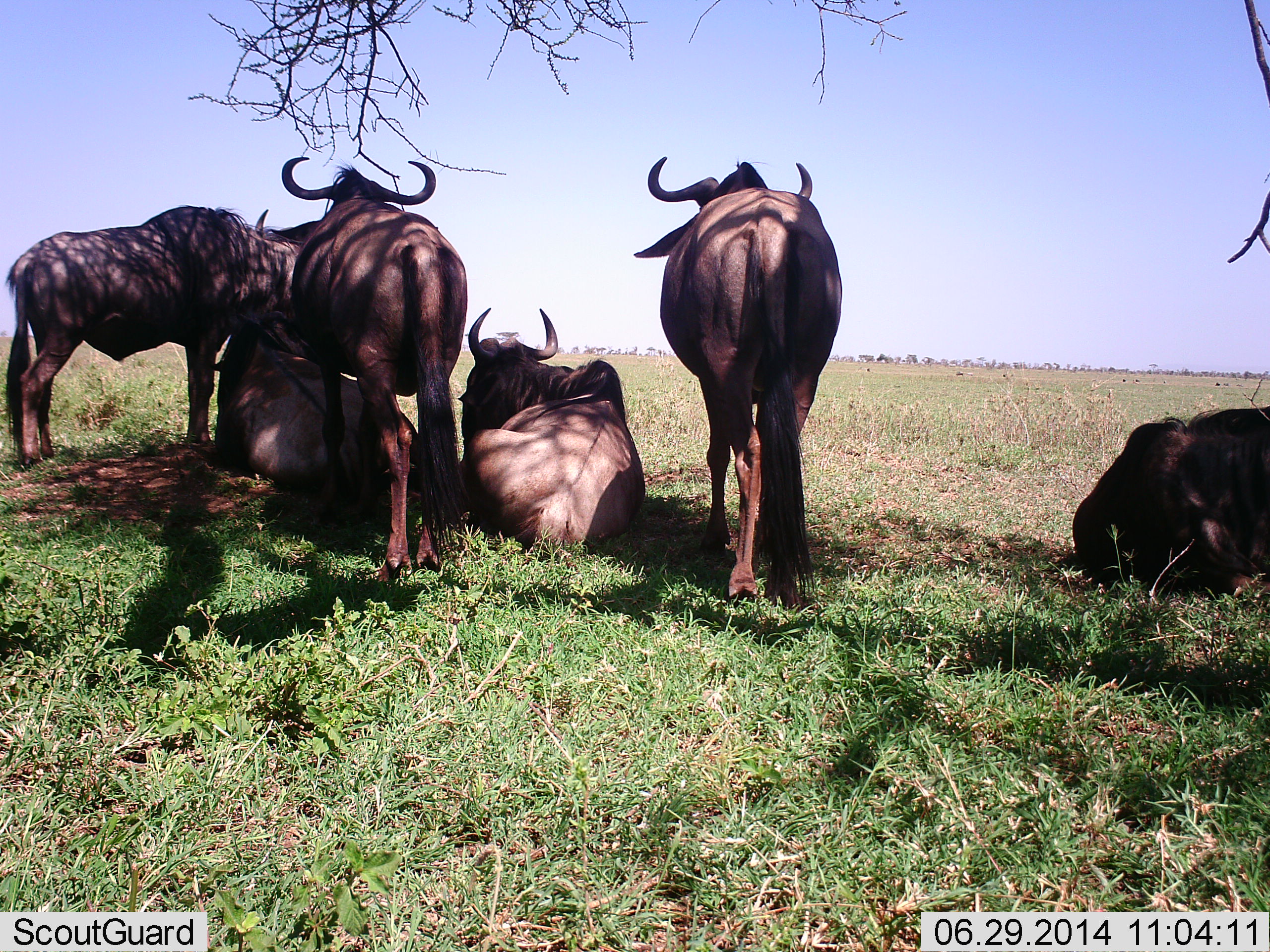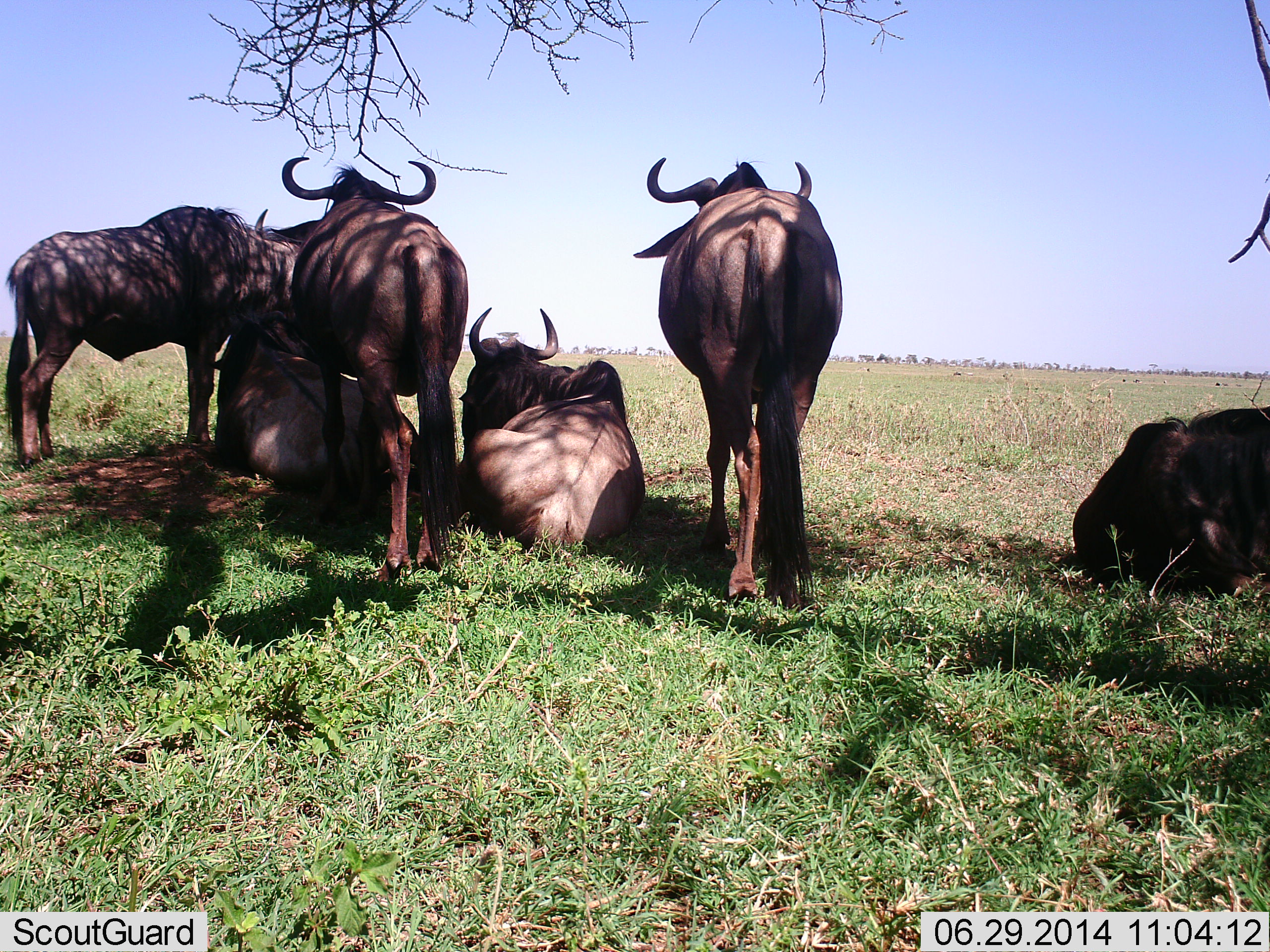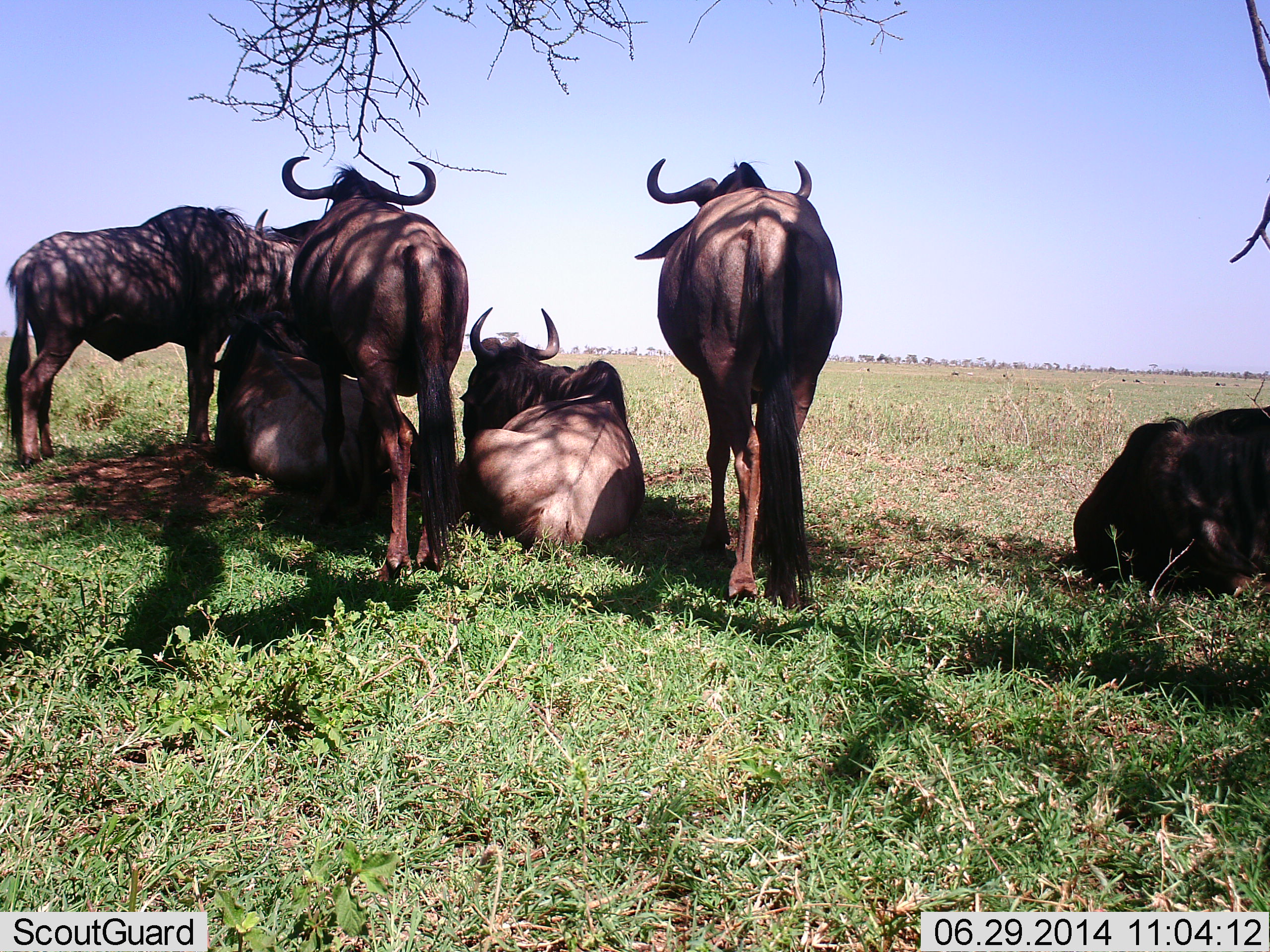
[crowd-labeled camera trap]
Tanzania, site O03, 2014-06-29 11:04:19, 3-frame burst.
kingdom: Animalia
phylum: Chordata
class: Mammalia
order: Artiodactyla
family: Bovidae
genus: Connochaetes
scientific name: Connochaetes taurinus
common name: blue wildebeest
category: wildebeest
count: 6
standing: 100%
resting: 100%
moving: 0%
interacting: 10%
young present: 0%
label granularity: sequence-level